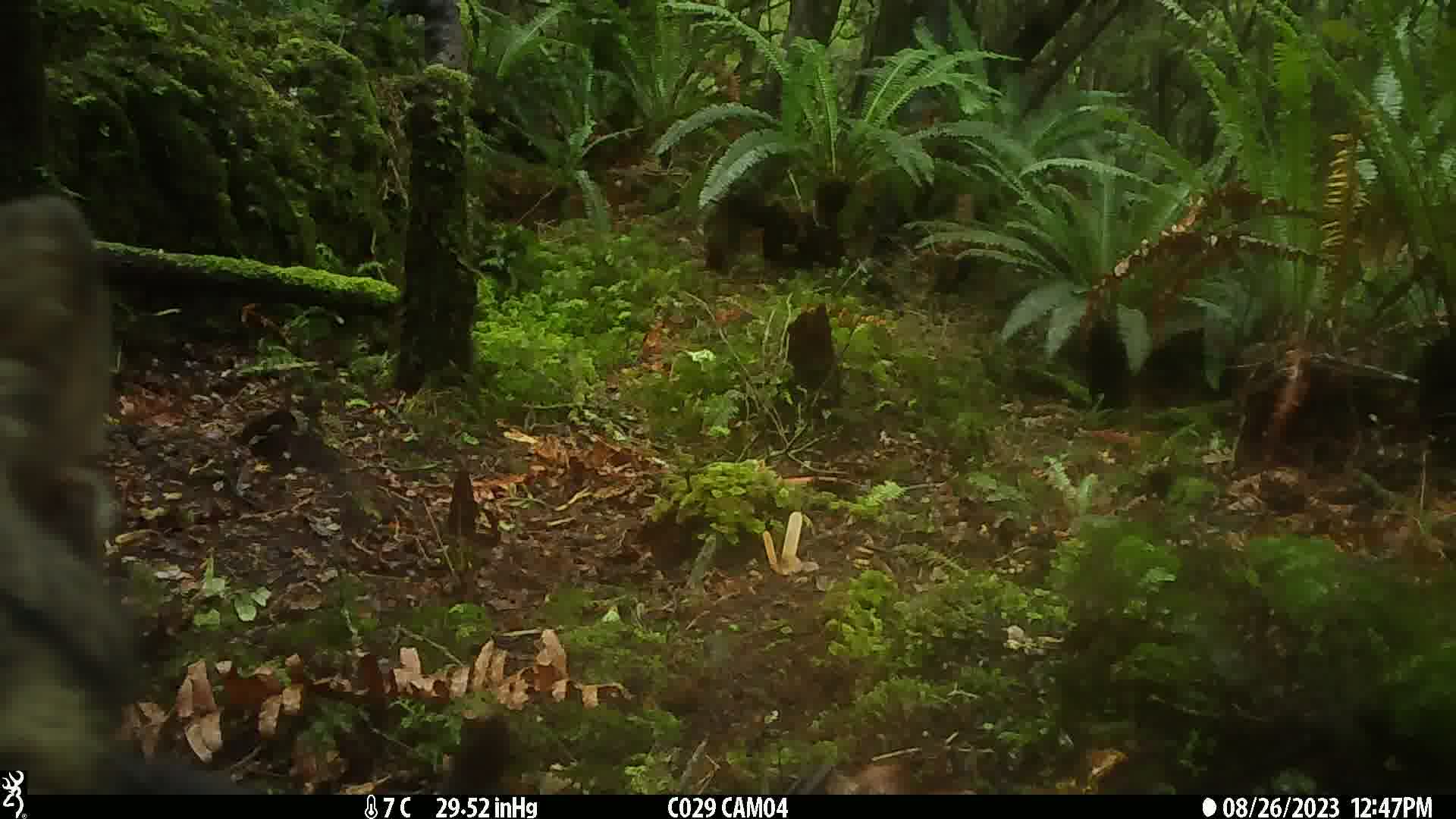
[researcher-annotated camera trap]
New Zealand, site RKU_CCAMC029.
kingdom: Animalia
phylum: Chordata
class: Mammalia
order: Carnivora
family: Felidae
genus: Felis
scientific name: Felis catus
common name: domestic cat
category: cat